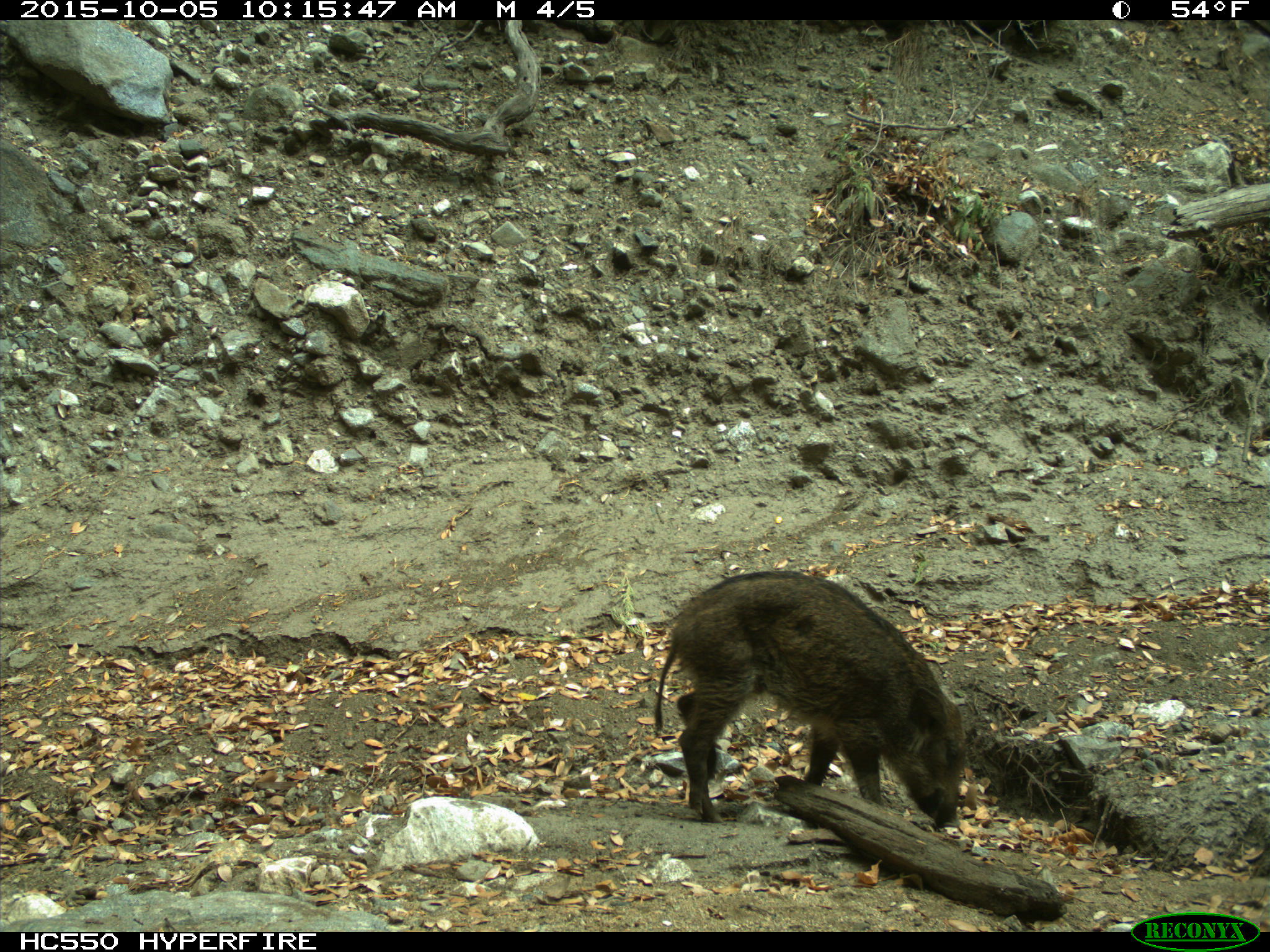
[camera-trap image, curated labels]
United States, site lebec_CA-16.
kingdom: Animalia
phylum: Chordata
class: Mammalia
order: Artiodactyla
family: Suidae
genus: Sus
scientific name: Sus scrofa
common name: wild boar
Sus scrofa (wild boar).